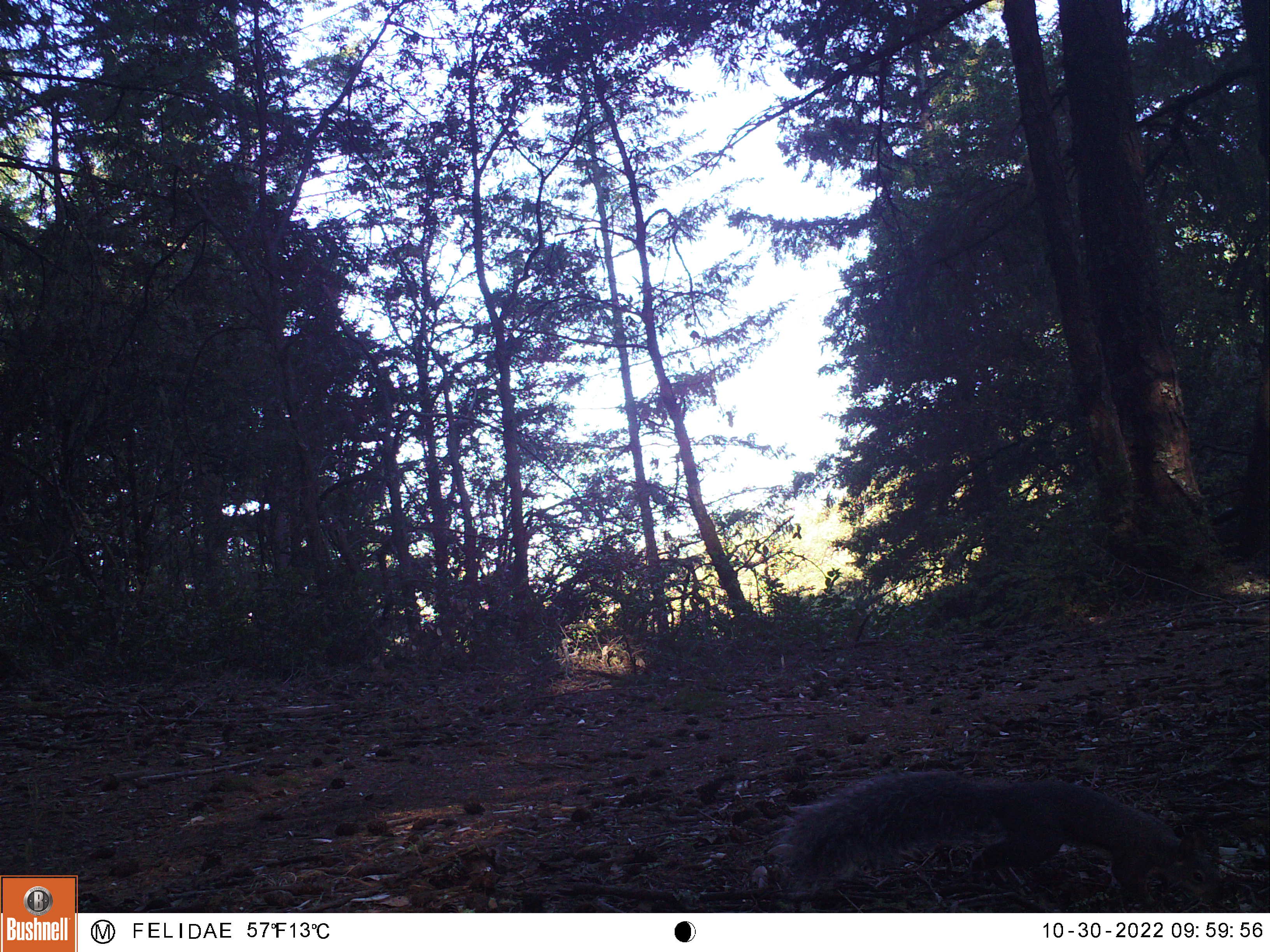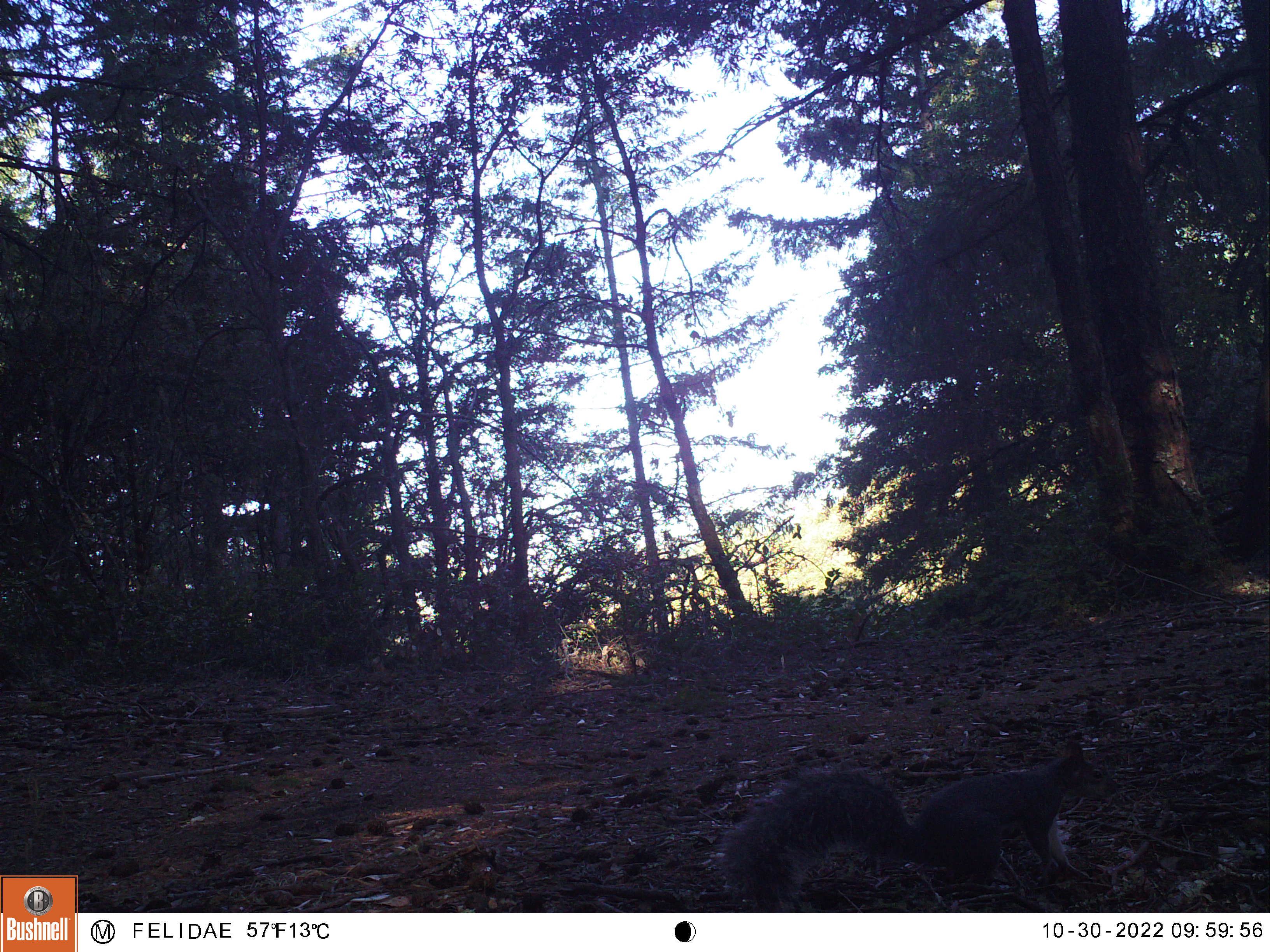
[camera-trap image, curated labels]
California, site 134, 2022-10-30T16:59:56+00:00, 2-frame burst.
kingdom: Animalia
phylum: Chordata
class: Mammalia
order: Rodentia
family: Sciuridae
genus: Sciurus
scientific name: Sciurus griseus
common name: western gray squirrel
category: western grey squirrel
Western grey squirrel (western gray squirrel) (Sciurus griseus).